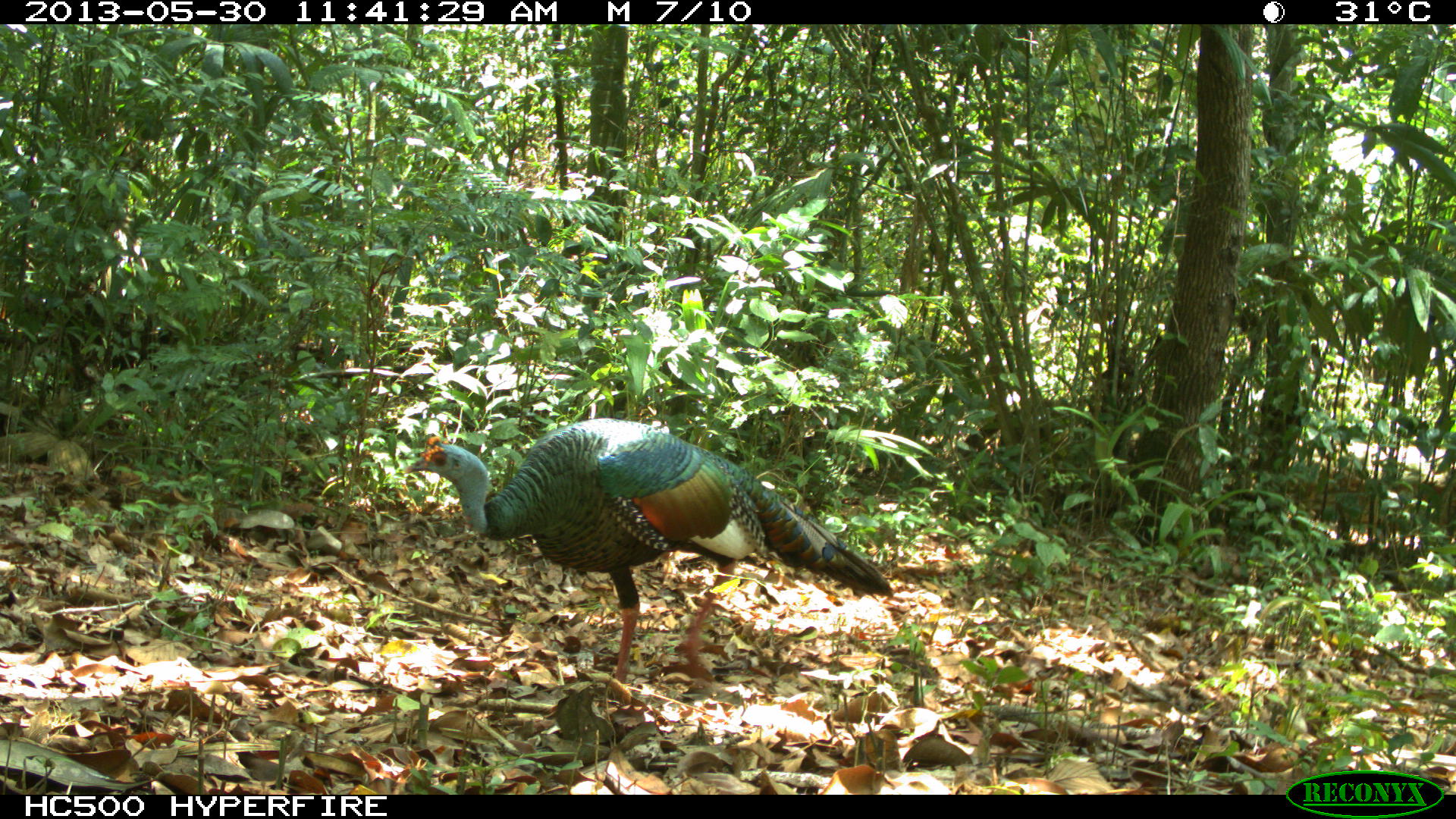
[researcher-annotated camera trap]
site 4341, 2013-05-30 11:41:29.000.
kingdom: Animalia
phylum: Chordata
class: Aves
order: Galliformes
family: Phasianidae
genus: Meleagris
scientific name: Meleagris ocellata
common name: ocellated turkey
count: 1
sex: male